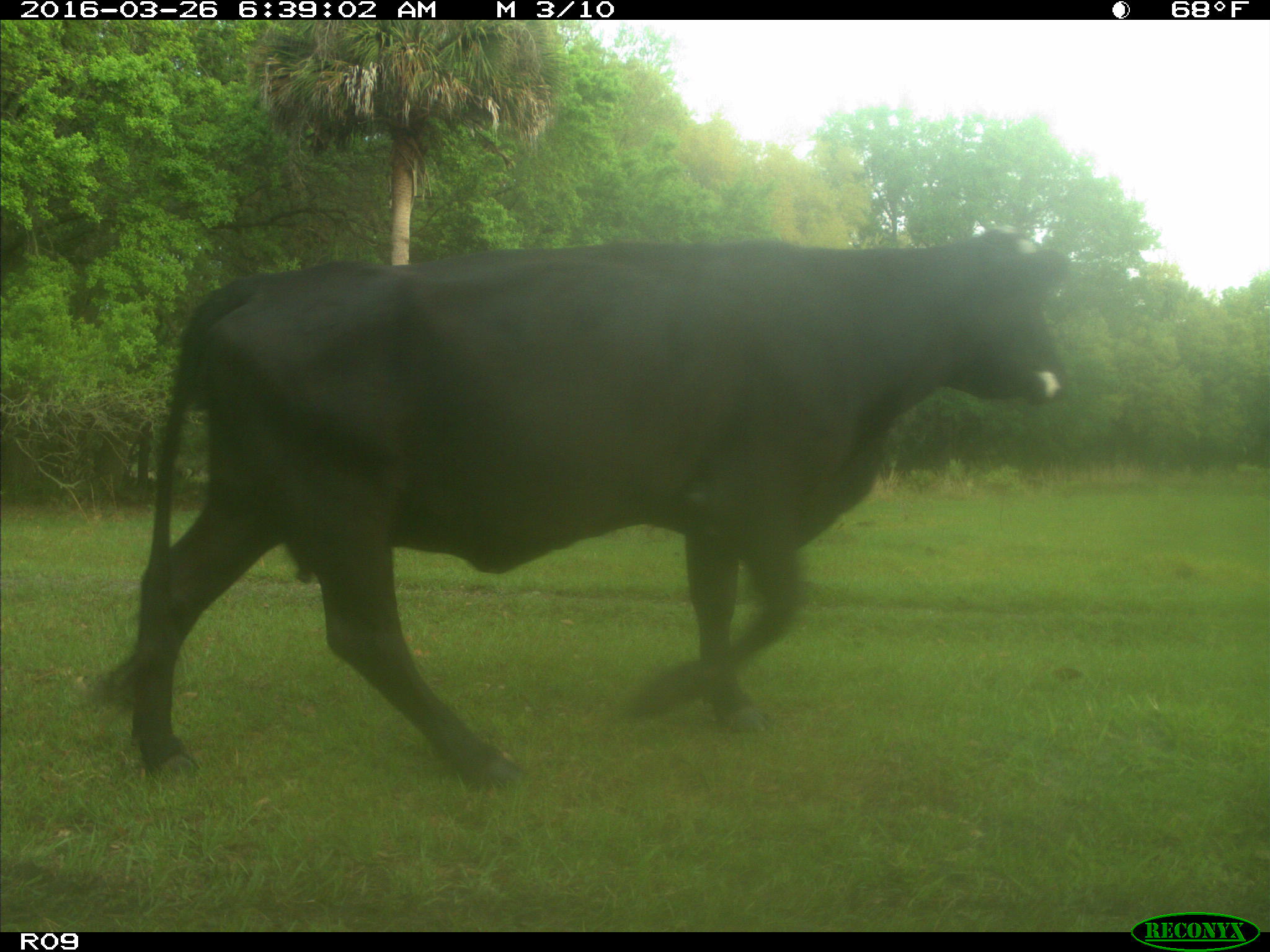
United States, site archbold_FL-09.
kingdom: Animalia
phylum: Chordata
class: Mammalia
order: Artiodactyla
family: Bovidae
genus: Bos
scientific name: Bos taurus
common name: domestic cow